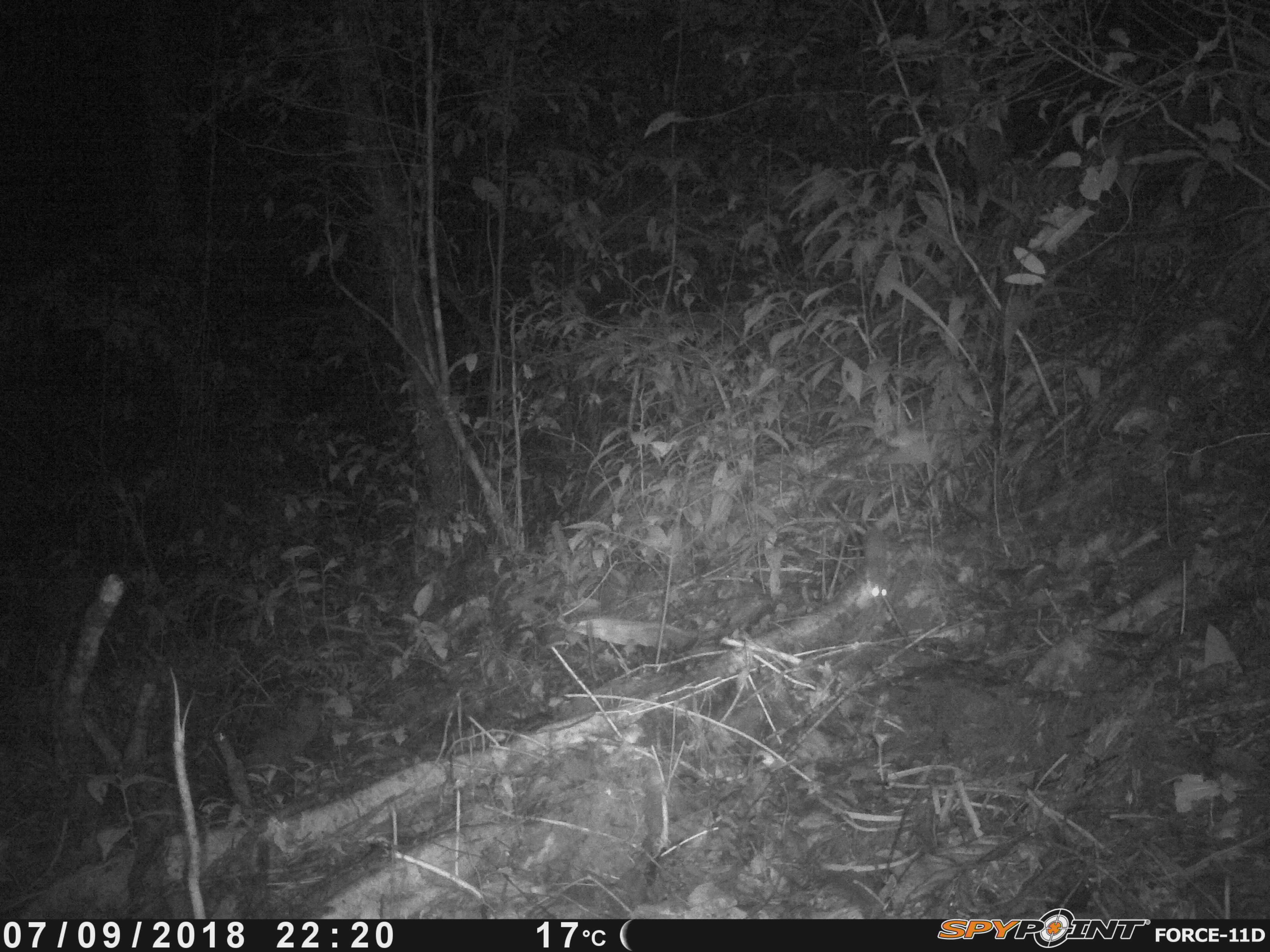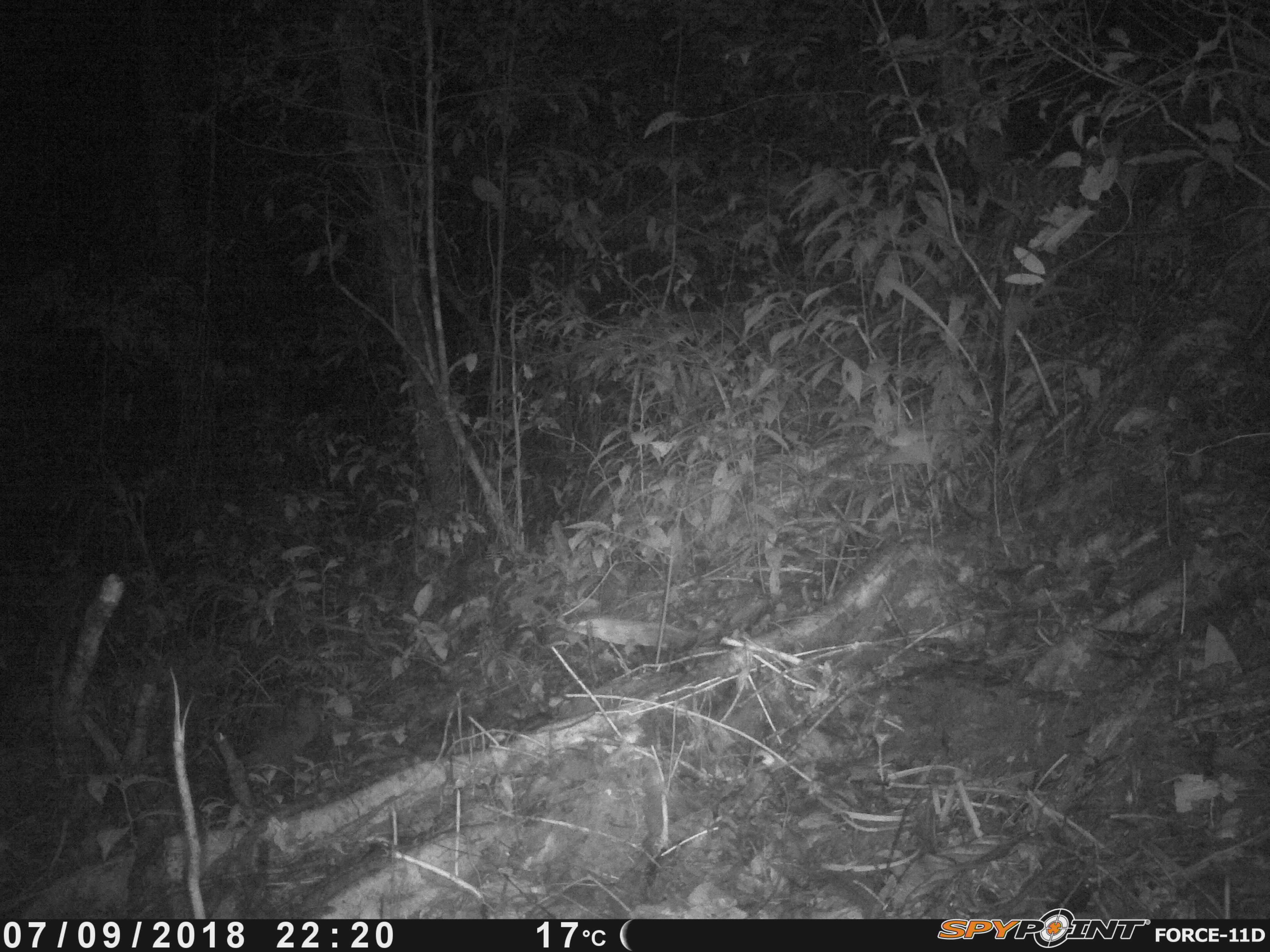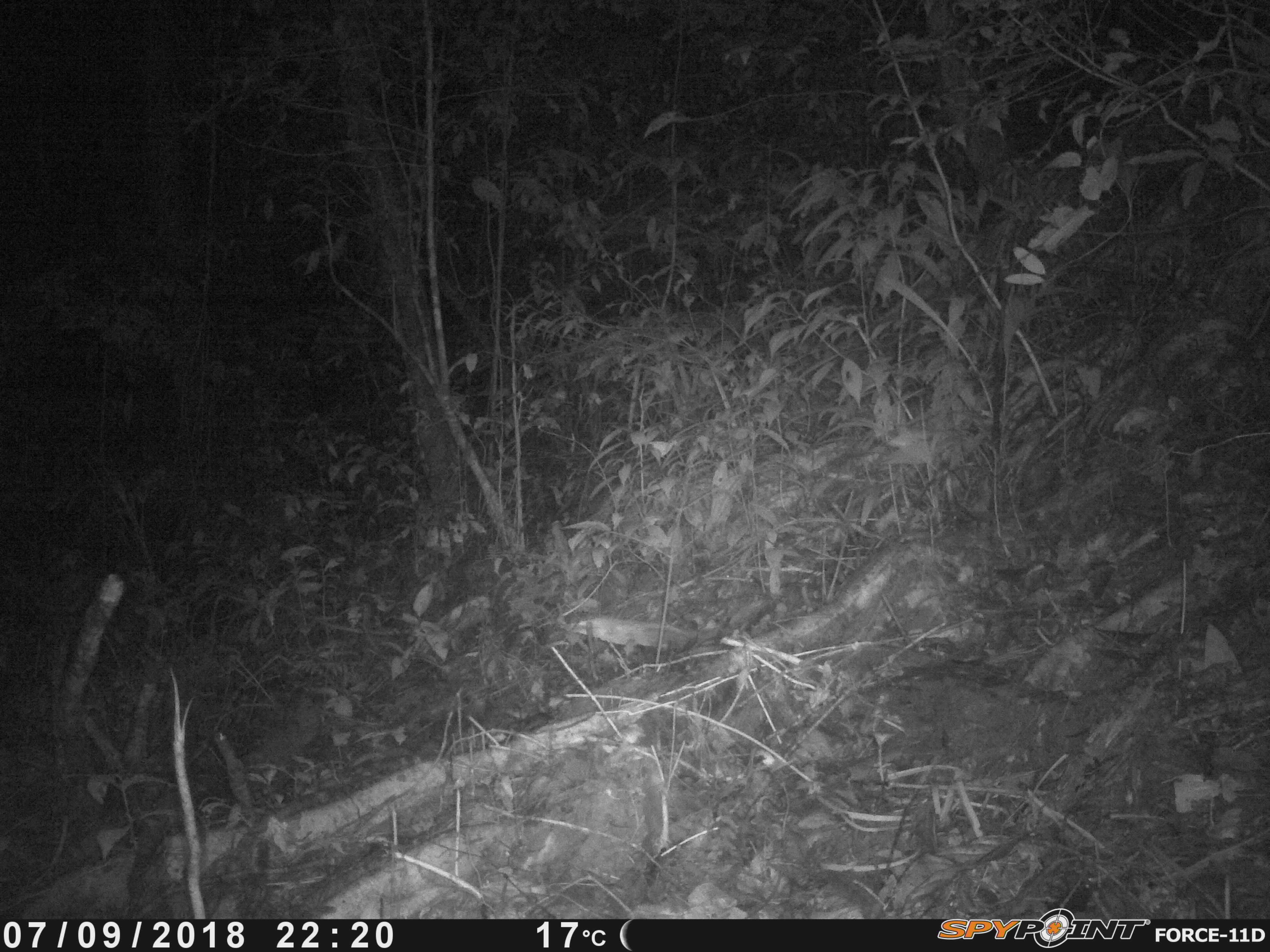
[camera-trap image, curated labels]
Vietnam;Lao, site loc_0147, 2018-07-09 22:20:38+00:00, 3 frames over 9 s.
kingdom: Animalia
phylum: Chordata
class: Mammalia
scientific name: Mammalia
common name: mammal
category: unidentified small mammal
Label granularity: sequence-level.